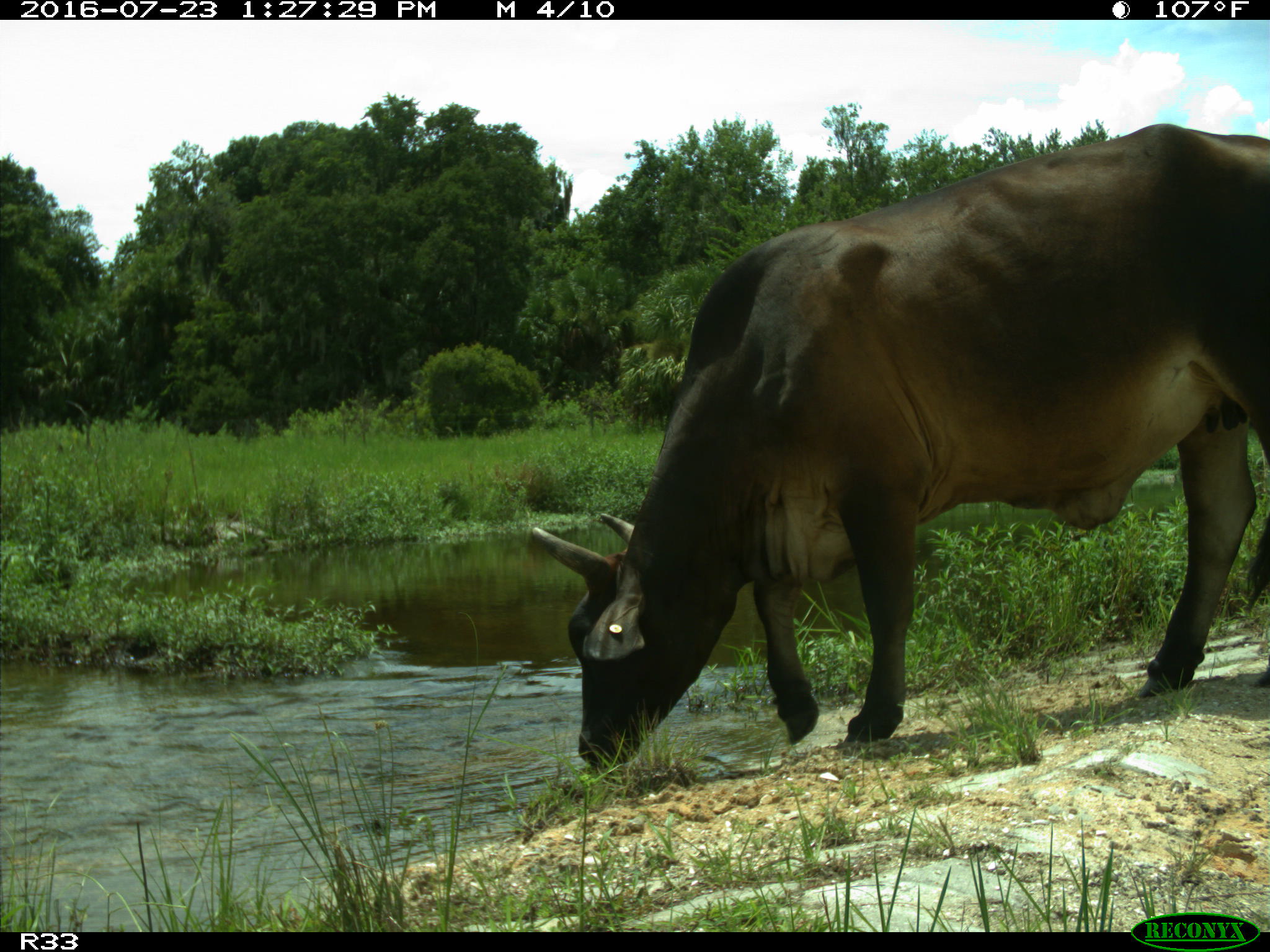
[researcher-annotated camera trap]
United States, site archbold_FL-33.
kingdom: Animalia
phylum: Chordata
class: Mammalia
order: Artiodactyla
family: Bovidae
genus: Bos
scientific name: Bos taurus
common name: domestic cow